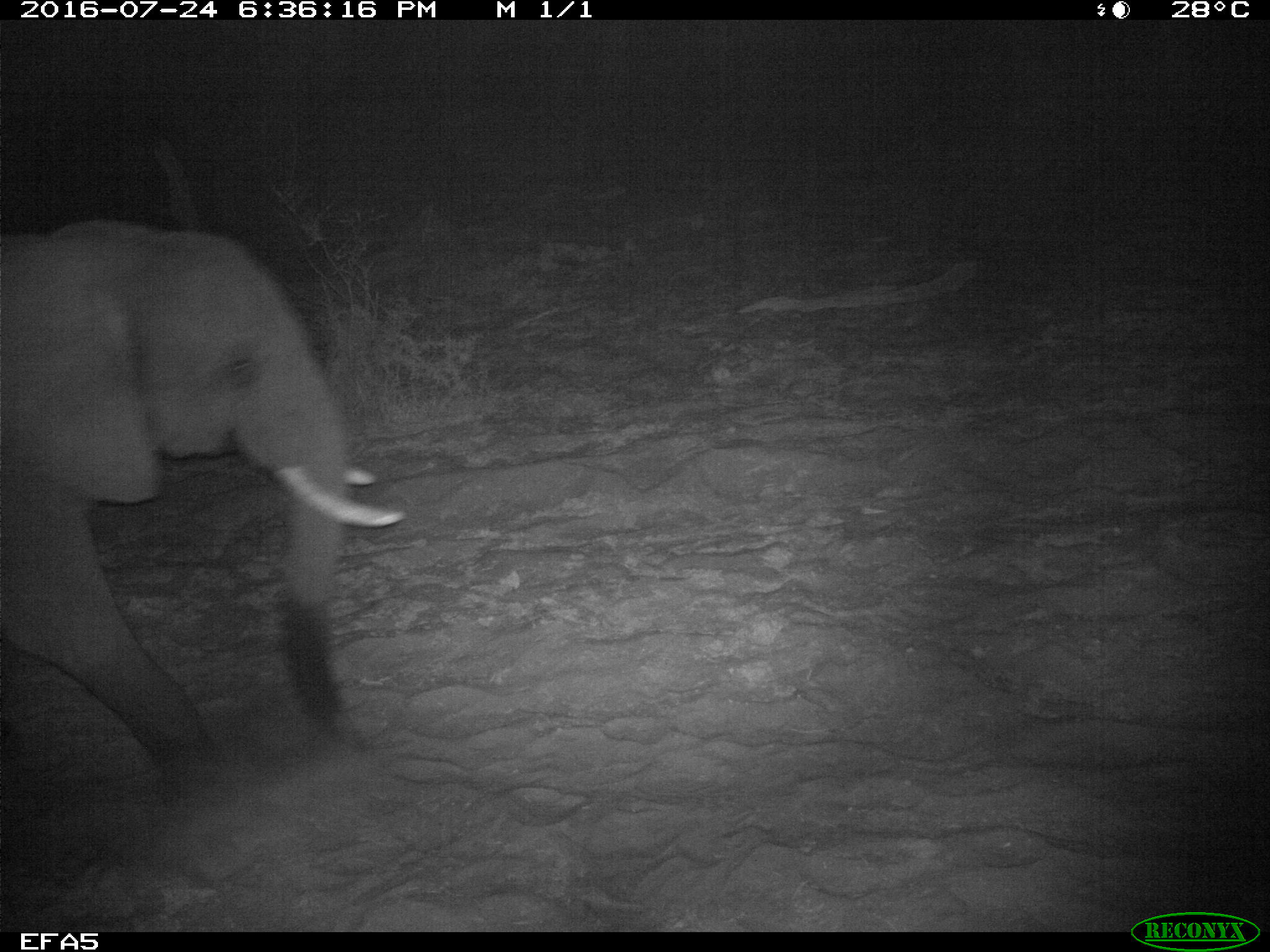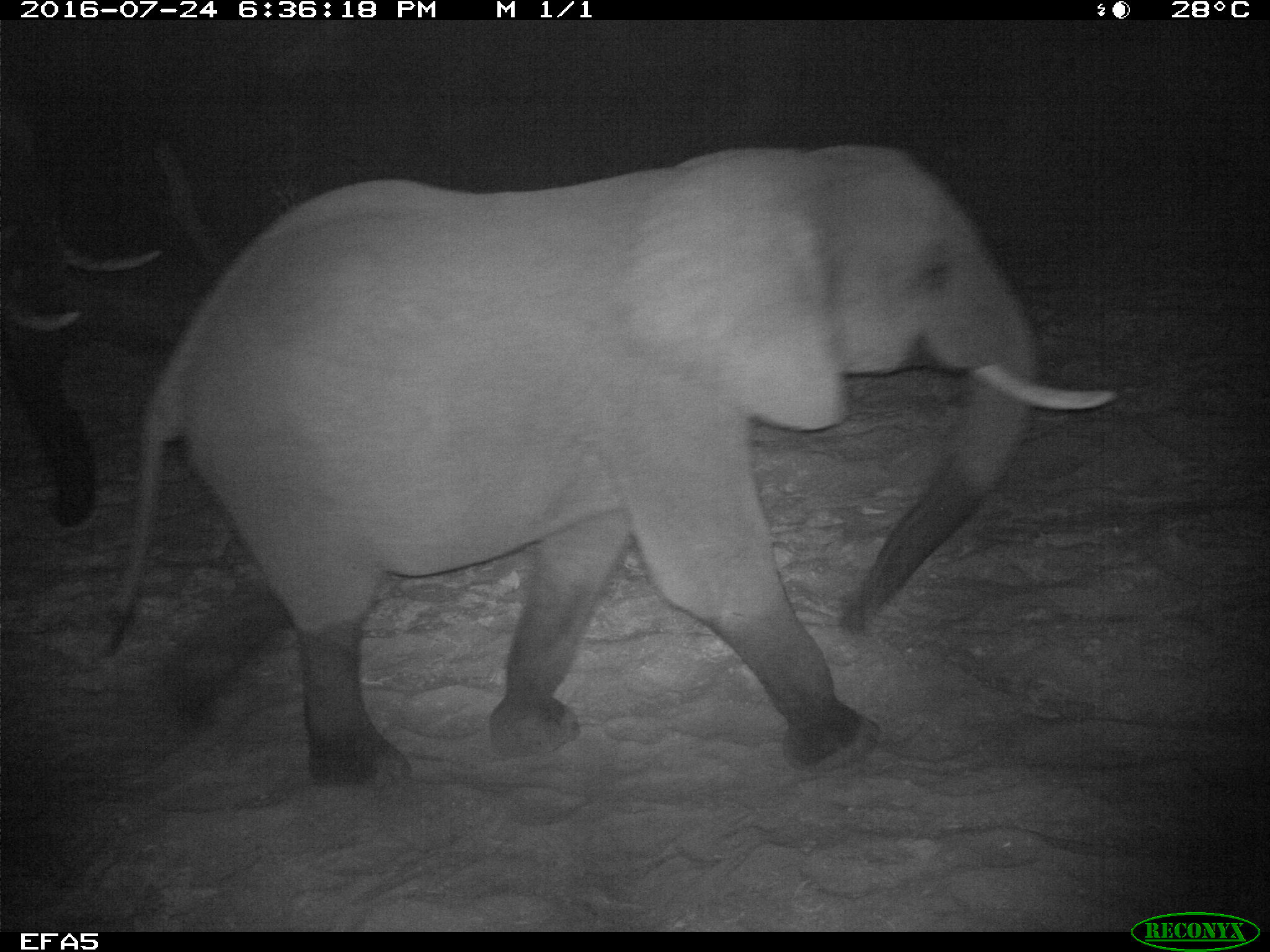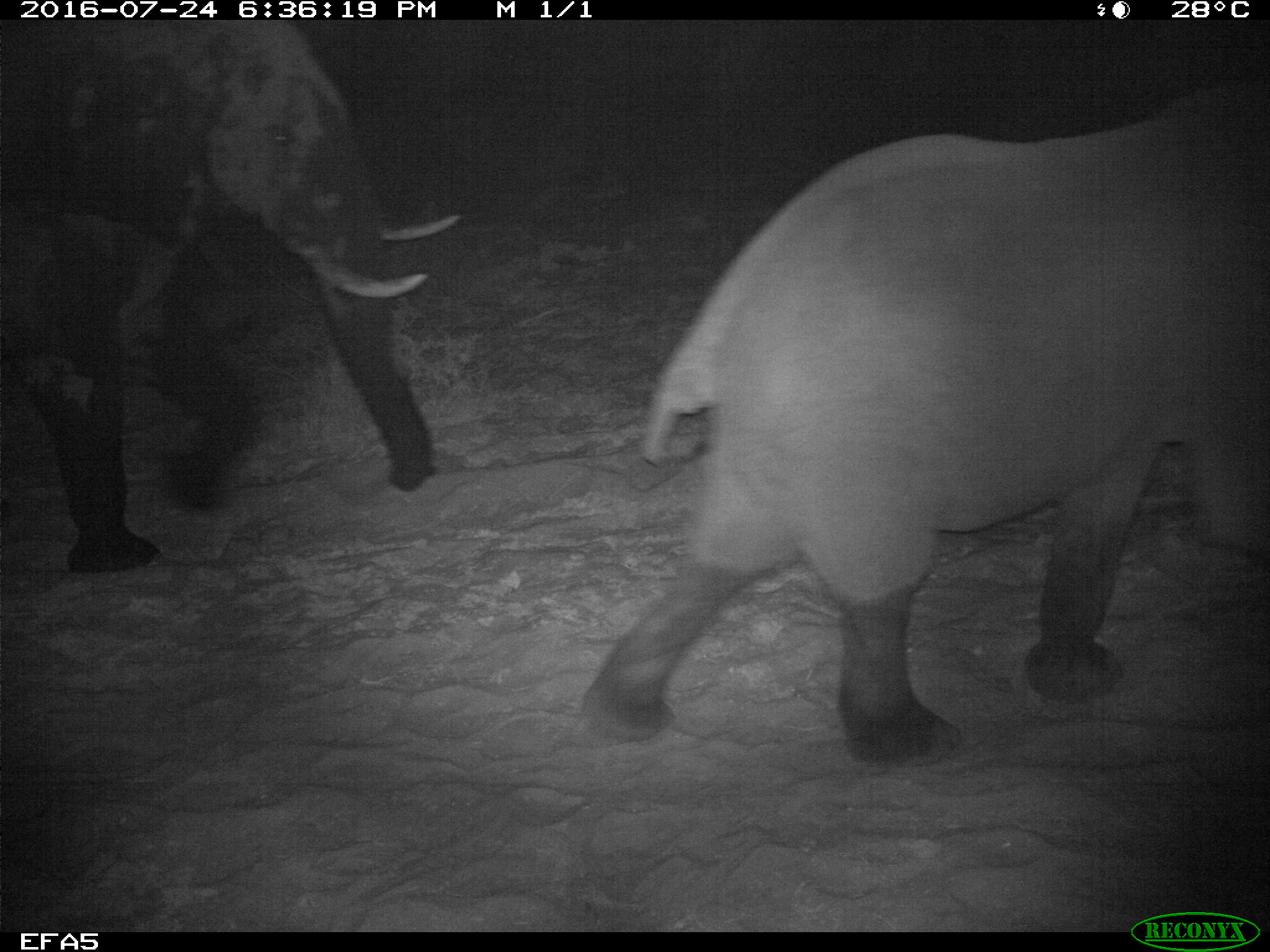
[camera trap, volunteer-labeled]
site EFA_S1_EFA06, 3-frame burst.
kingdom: Animalia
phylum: Chordata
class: Mammalia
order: Proboscidea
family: Elephantidae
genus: Loxodonta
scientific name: Loxodonta africana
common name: african bush elephant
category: elephant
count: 2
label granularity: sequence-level